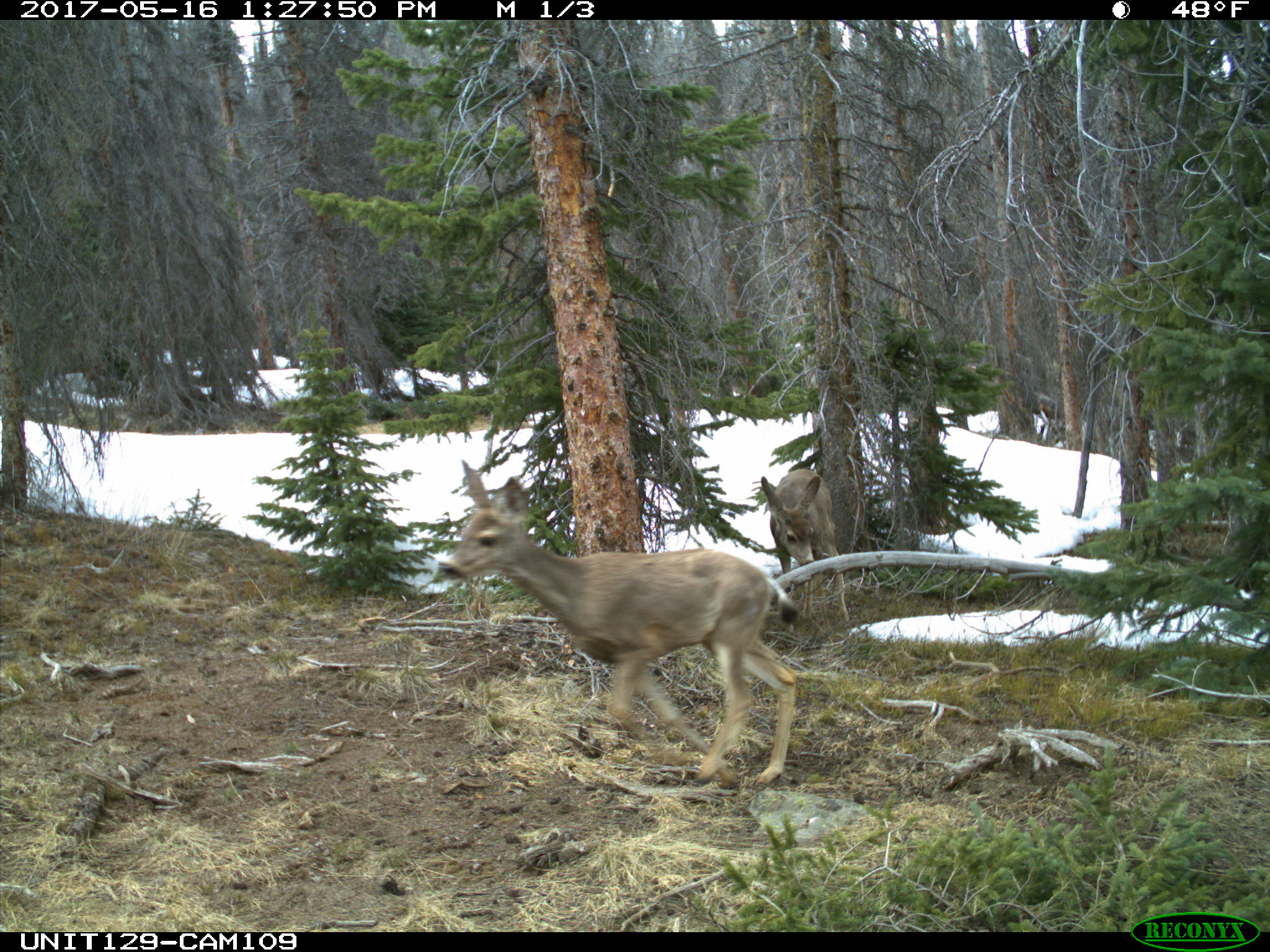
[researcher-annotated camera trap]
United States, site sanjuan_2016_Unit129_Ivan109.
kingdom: Animalia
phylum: Chordata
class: Mammalia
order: Artiodactyla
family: Cervidae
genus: Odocoileus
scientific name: Odocoileus hemionus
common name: mule deer